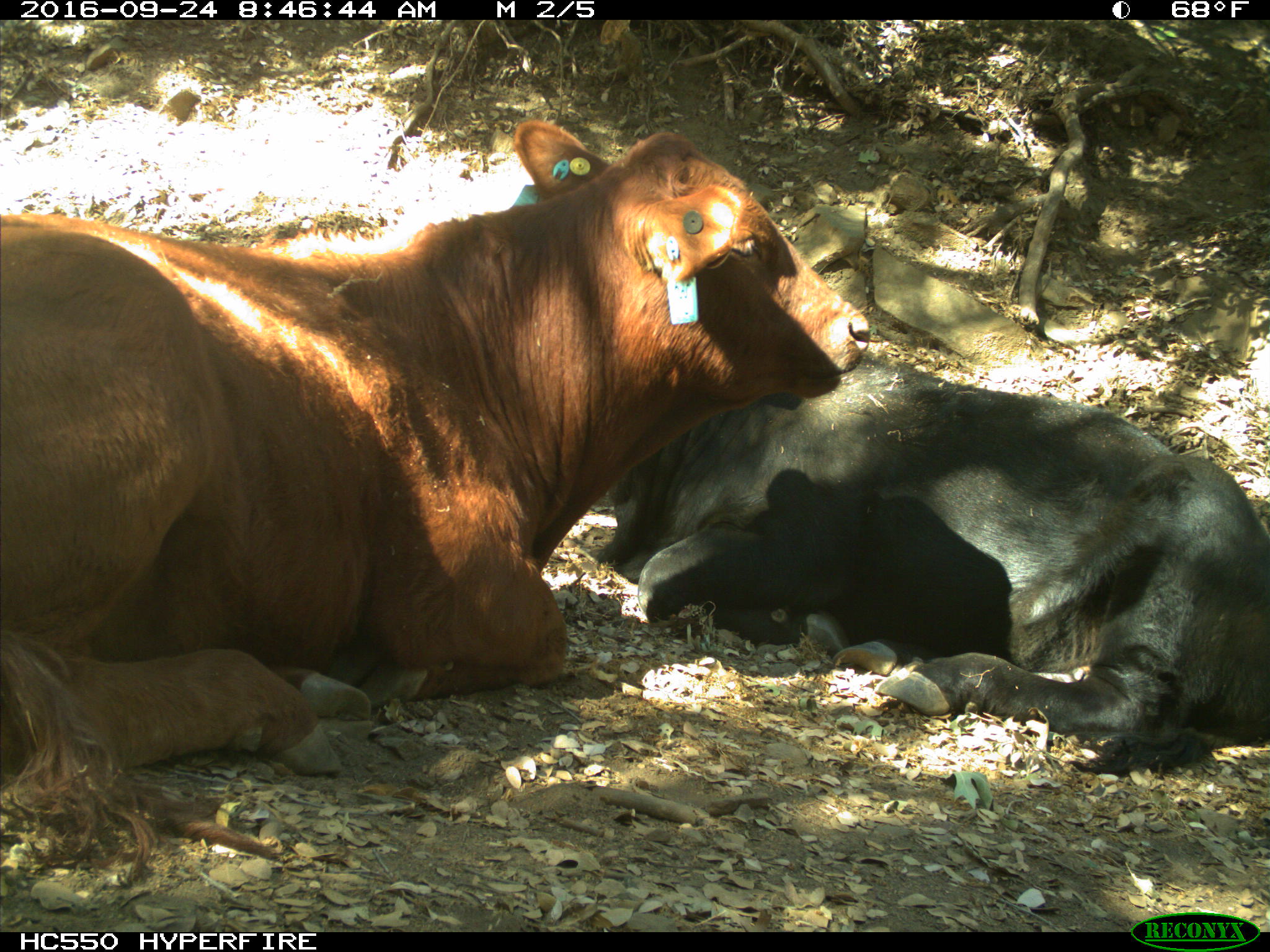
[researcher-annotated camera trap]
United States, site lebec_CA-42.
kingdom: Animalia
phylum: Chordata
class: Mammalia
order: Artiodactyla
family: Bovidae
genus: Bos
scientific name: Bos taurus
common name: domestic cow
Bos taurus (domestic cow).